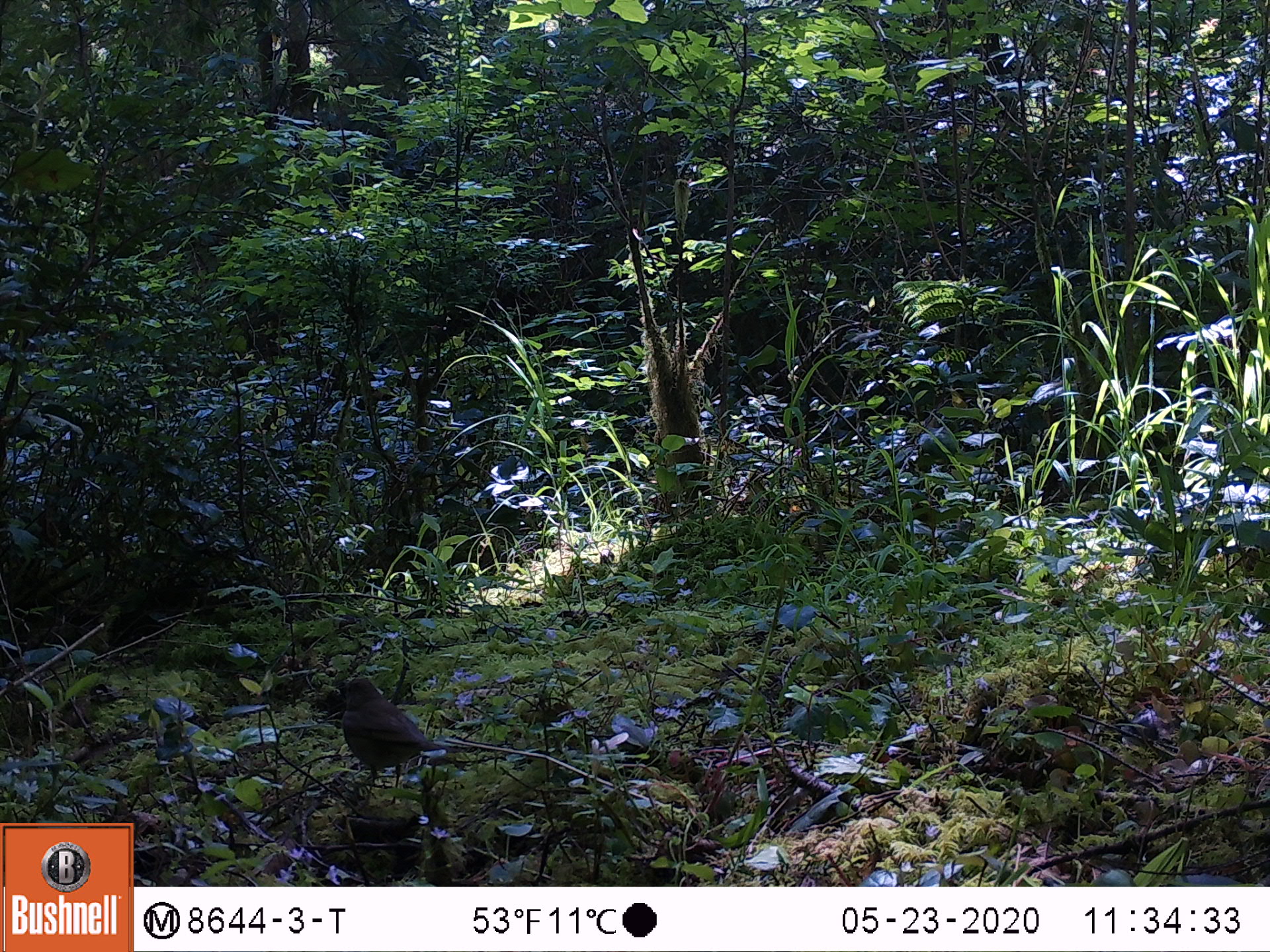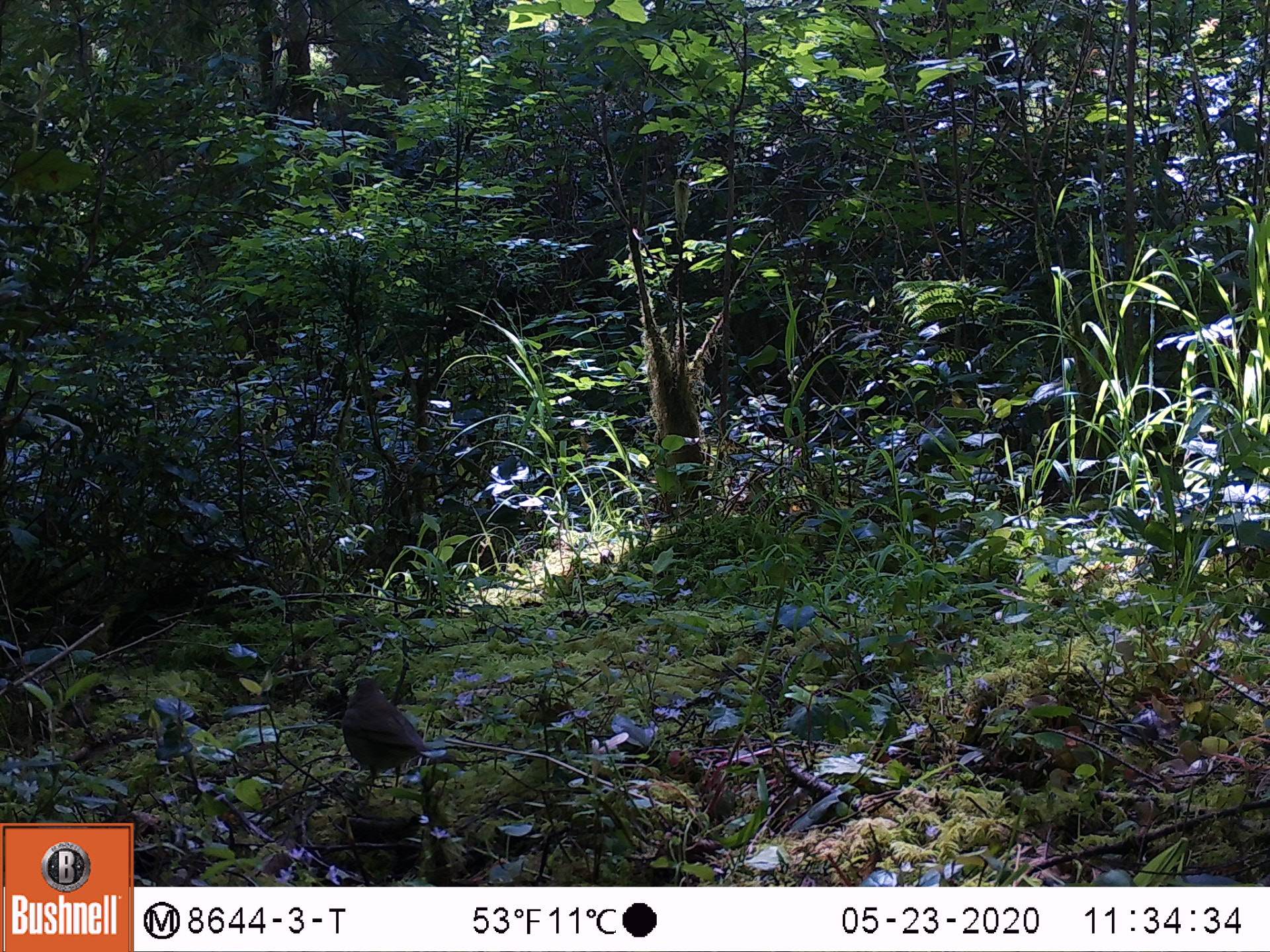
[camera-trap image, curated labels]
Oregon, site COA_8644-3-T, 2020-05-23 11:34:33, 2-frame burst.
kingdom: Animalia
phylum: Chordata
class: Aves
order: Passeriformes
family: Turdidae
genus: Catharus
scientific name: Catharus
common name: brown thrushes and nightingale-thrushes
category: catharus species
Catharus species (brown thrushes and nightingale-thrushes) (Catharus).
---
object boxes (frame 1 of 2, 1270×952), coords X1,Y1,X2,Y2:
catharus species: 330,663,469,828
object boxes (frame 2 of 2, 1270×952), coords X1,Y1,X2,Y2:
catharus species: 339,666,463,828